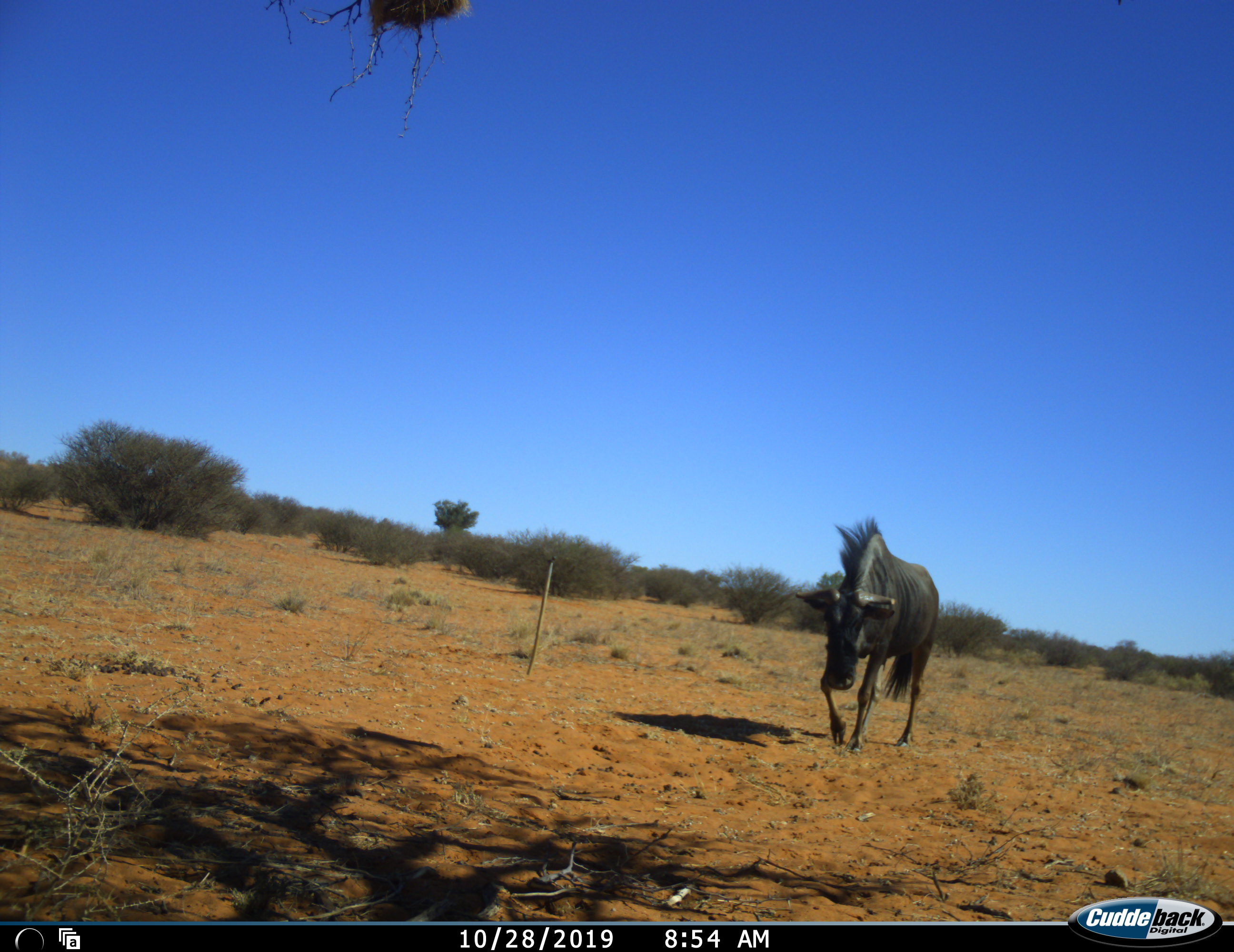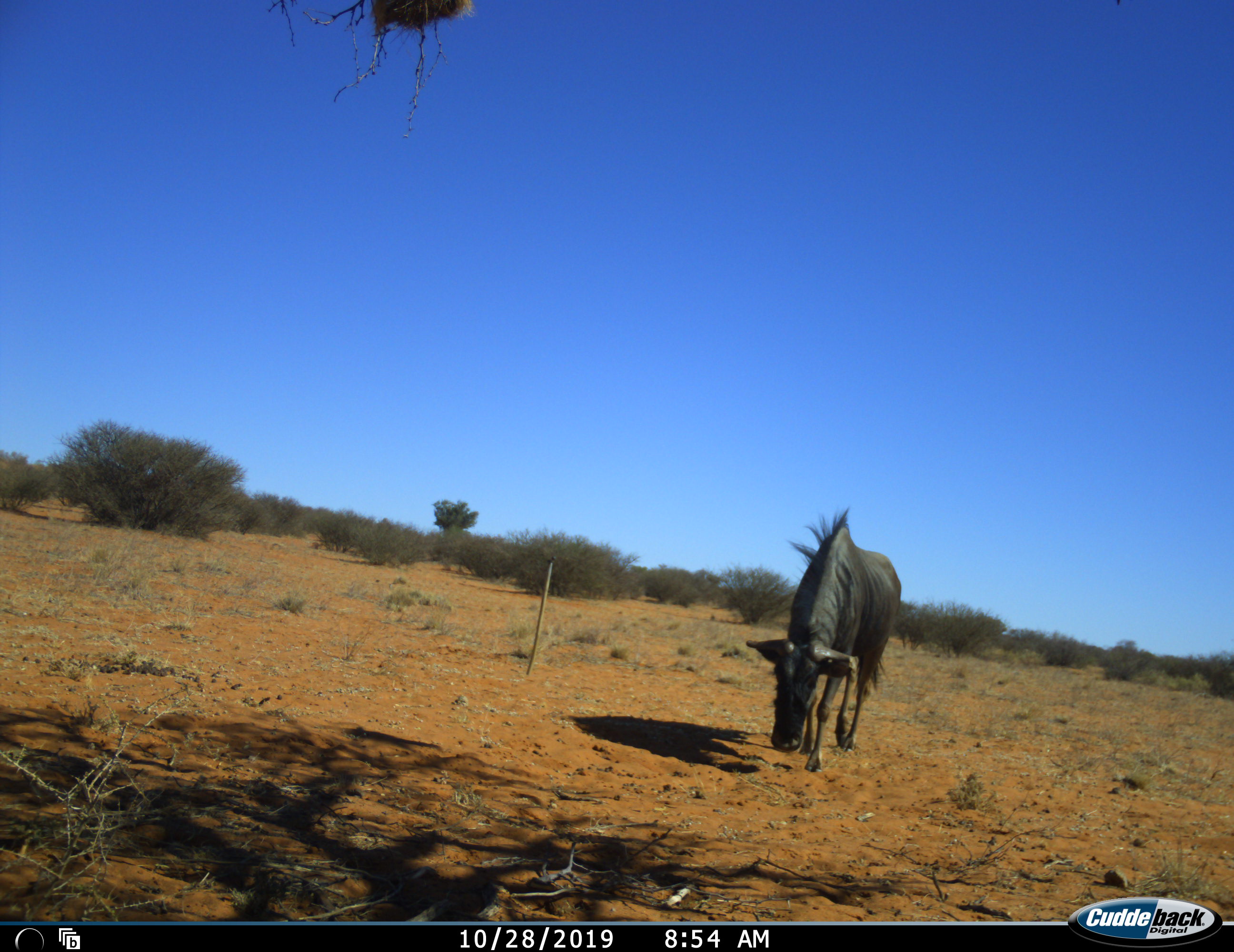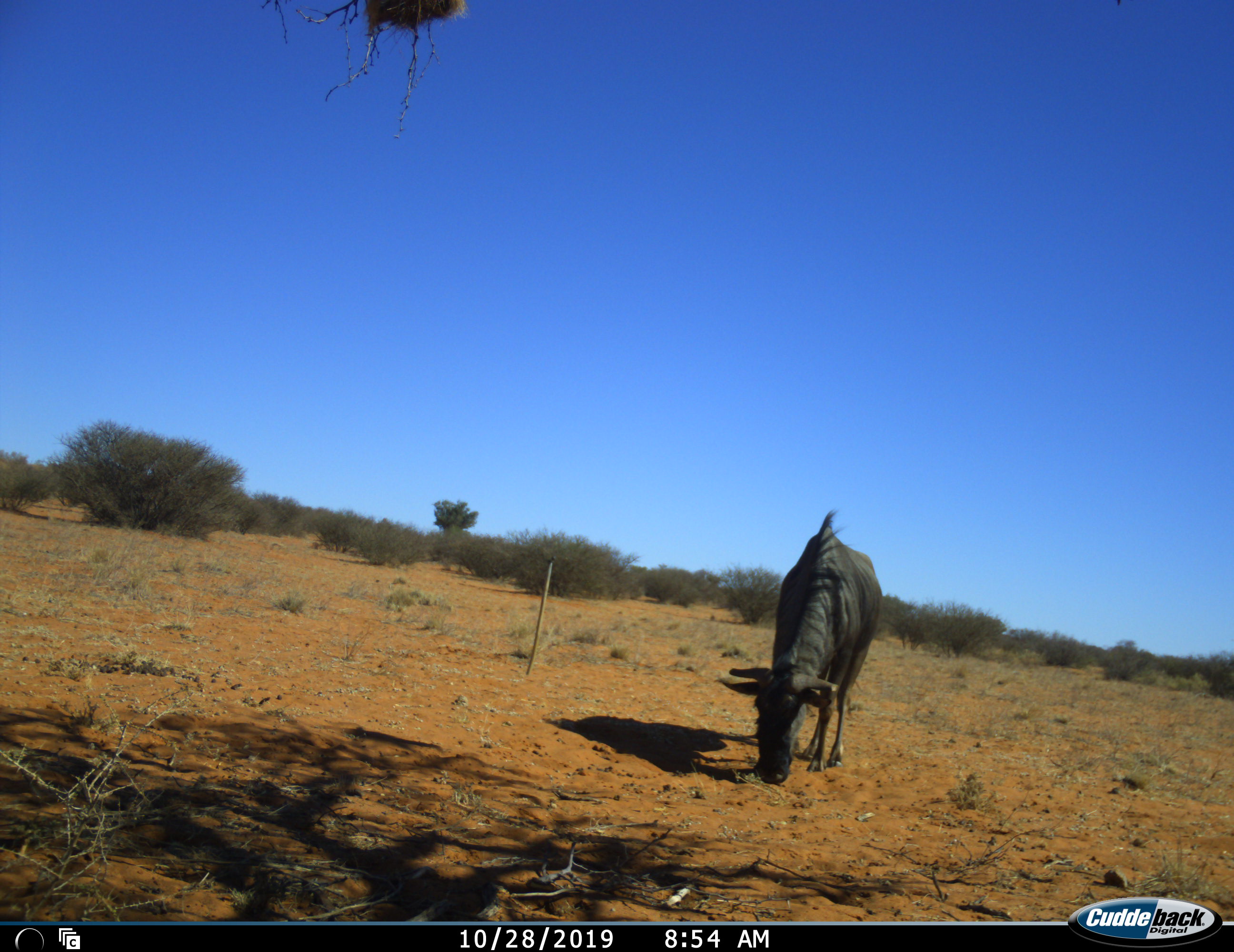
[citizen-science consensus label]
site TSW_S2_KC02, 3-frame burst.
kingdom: Animalia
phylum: Chordata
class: Mammalia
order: Artiodactyla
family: Bovidae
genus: Connochaetes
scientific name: Connochaetes taurinus taurinus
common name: blue wildebeest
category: wildebeestblue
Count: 1.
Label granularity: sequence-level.